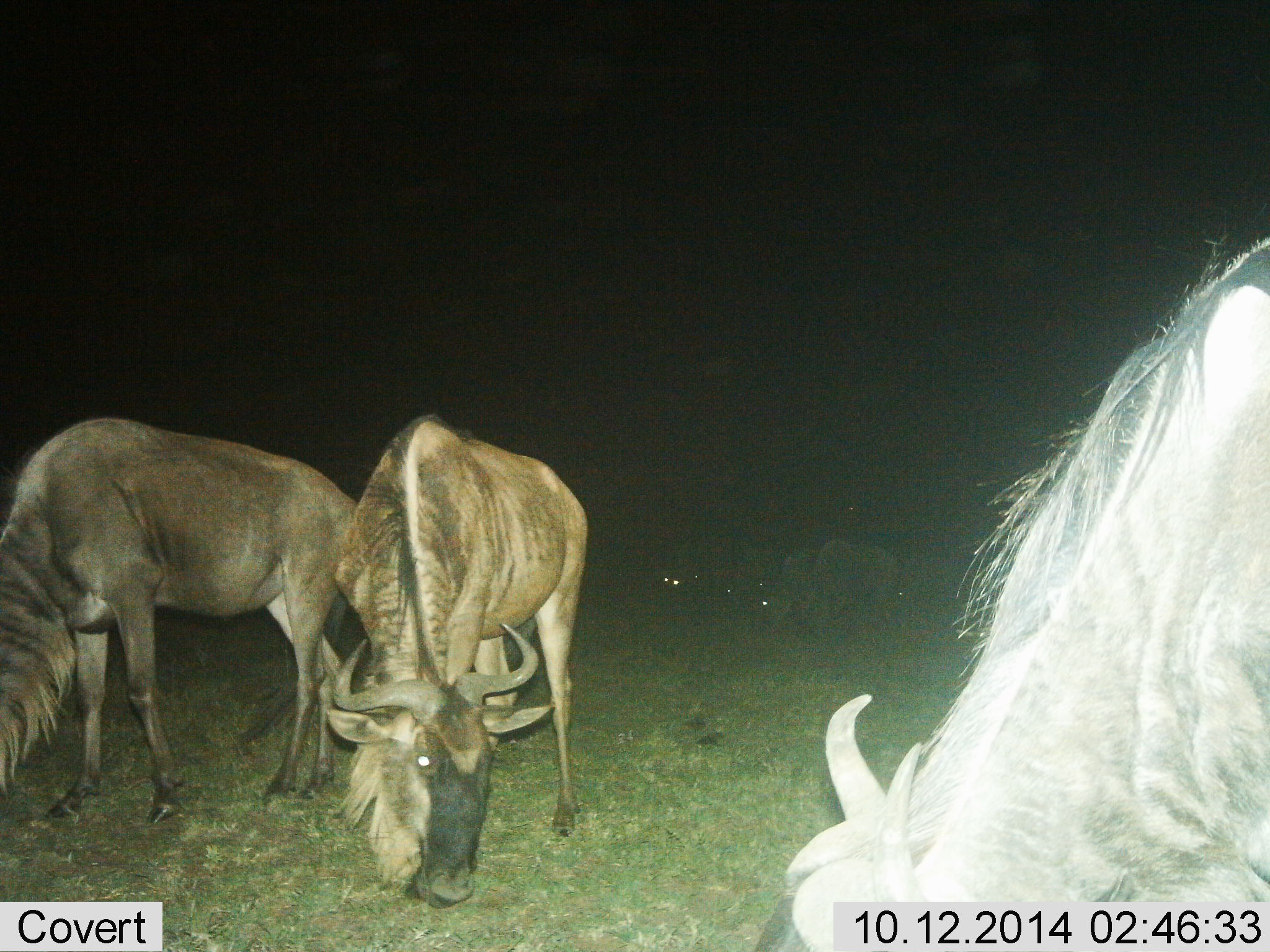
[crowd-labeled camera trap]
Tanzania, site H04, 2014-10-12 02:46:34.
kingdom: Animalia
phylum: Chordata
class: Mammalia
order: Artiodactyla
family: Bovidae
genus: Connochaetes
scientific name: Connochaetes taurinus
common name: blue wildebeest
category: wildebeest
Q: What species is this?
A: Wildebeest (blue wildebeest) (Connochaetes taurinus).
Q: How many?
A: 6.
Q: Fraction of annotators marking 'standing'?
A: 20%.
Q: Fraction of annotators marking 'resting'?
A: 0%.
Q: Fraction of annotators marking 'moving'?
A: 0%.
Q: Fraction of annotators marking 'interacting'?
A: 0%.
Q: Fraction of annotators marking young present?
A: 0%.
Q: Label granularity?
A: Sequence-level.